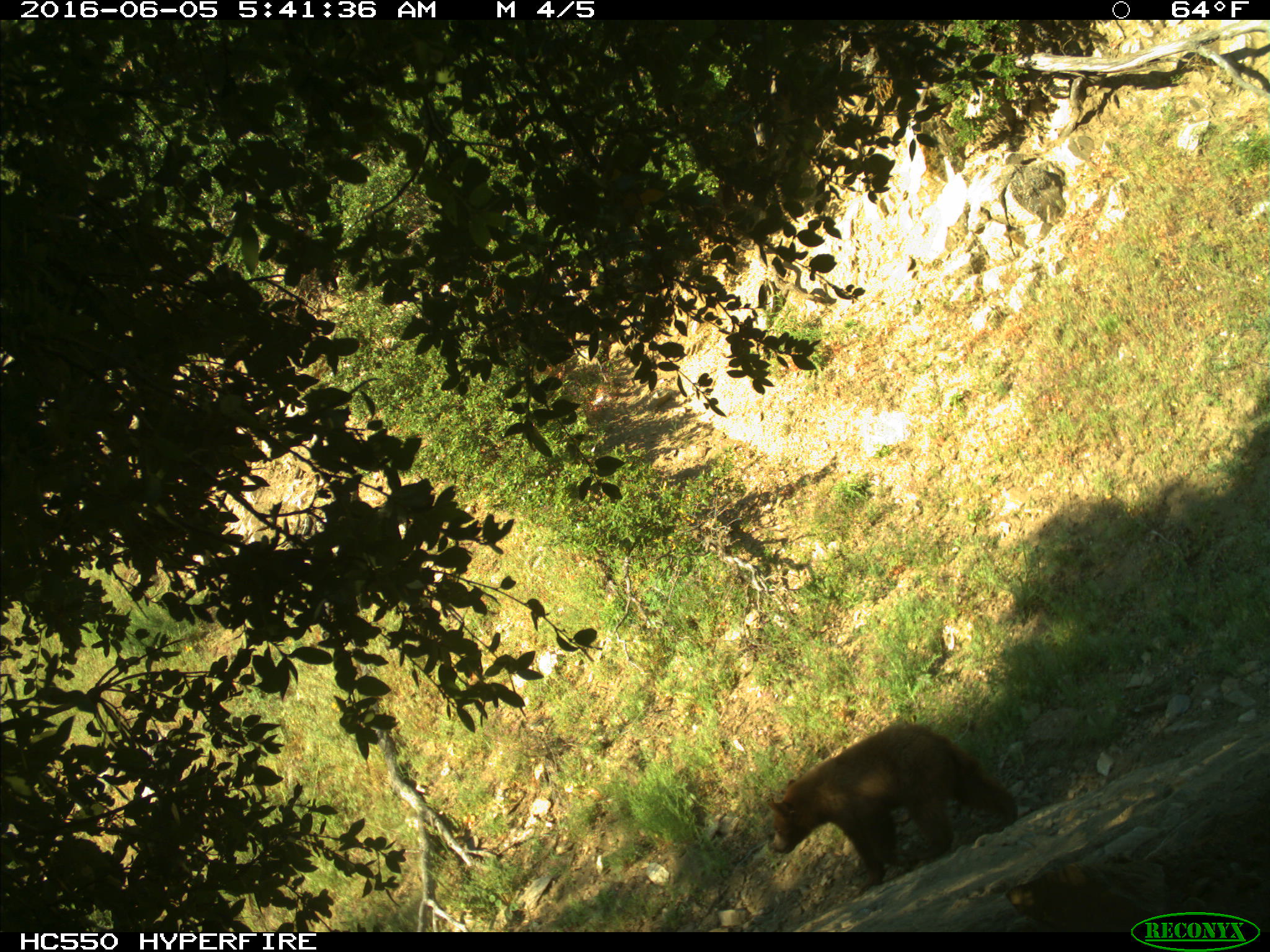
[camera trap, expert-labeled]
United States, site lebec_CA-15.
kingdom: Animalia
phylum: Chordata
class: Mammalia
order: Carnivora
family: Ursidae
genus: Ursus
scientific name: Ursus americanus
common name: american black bear